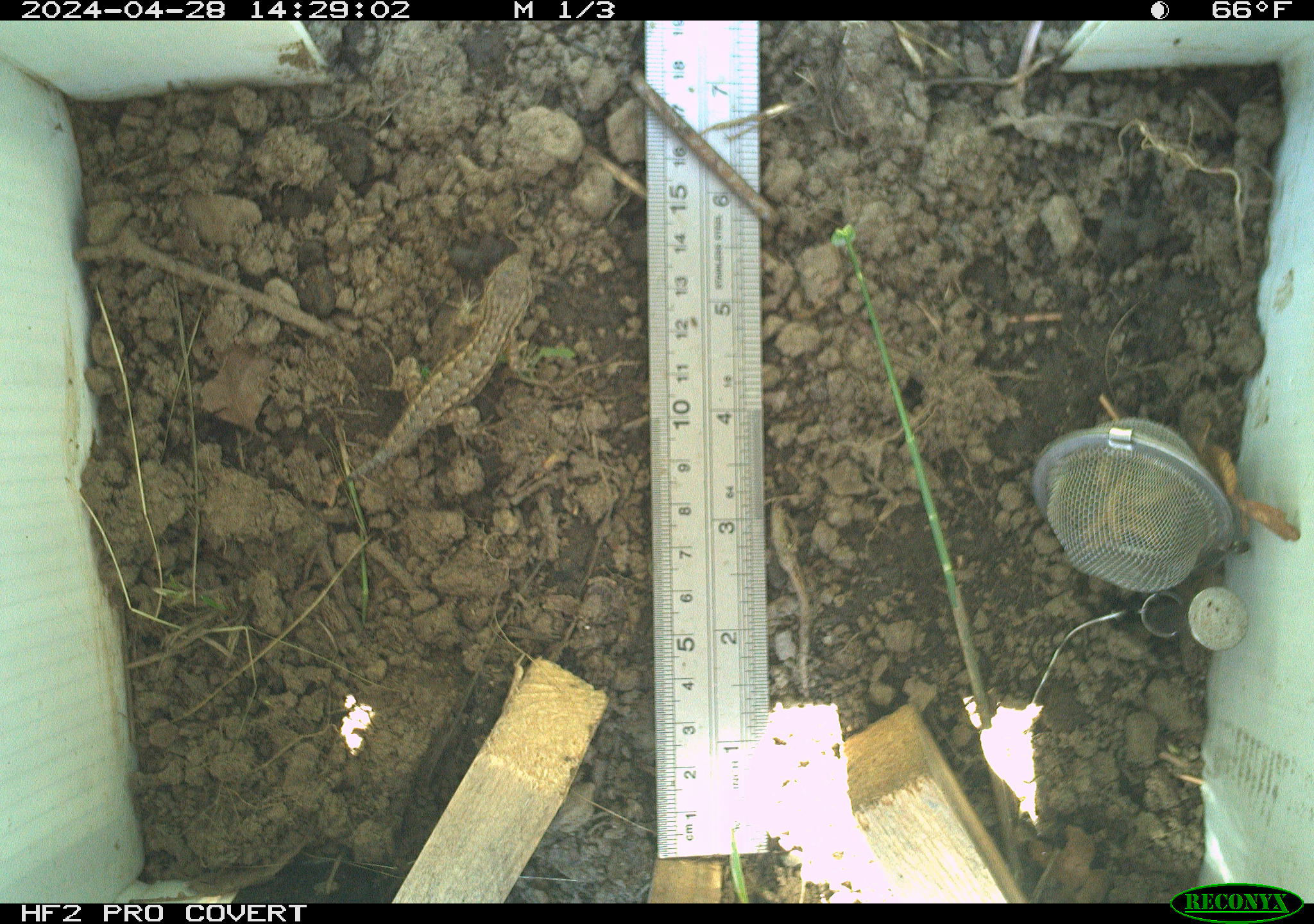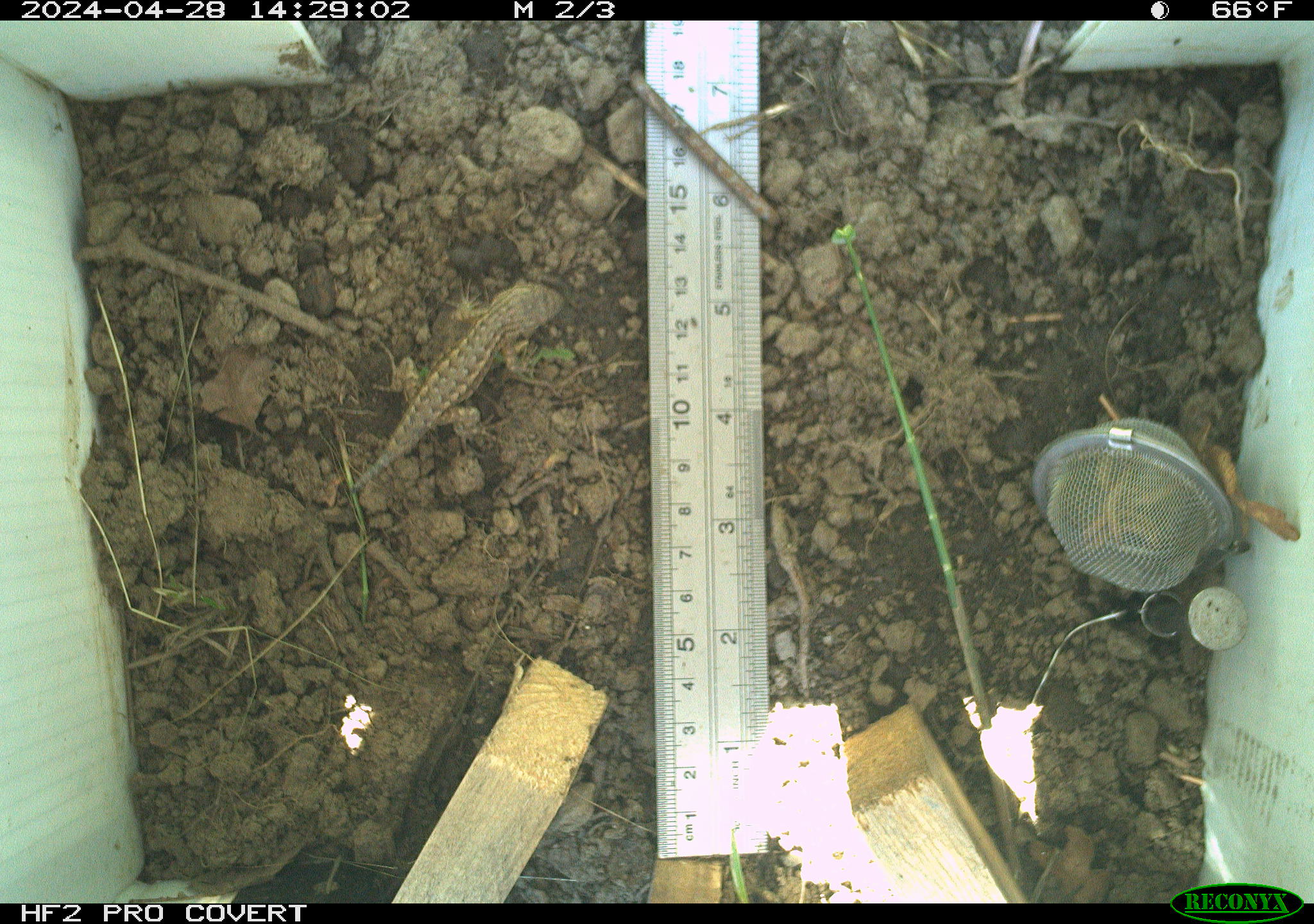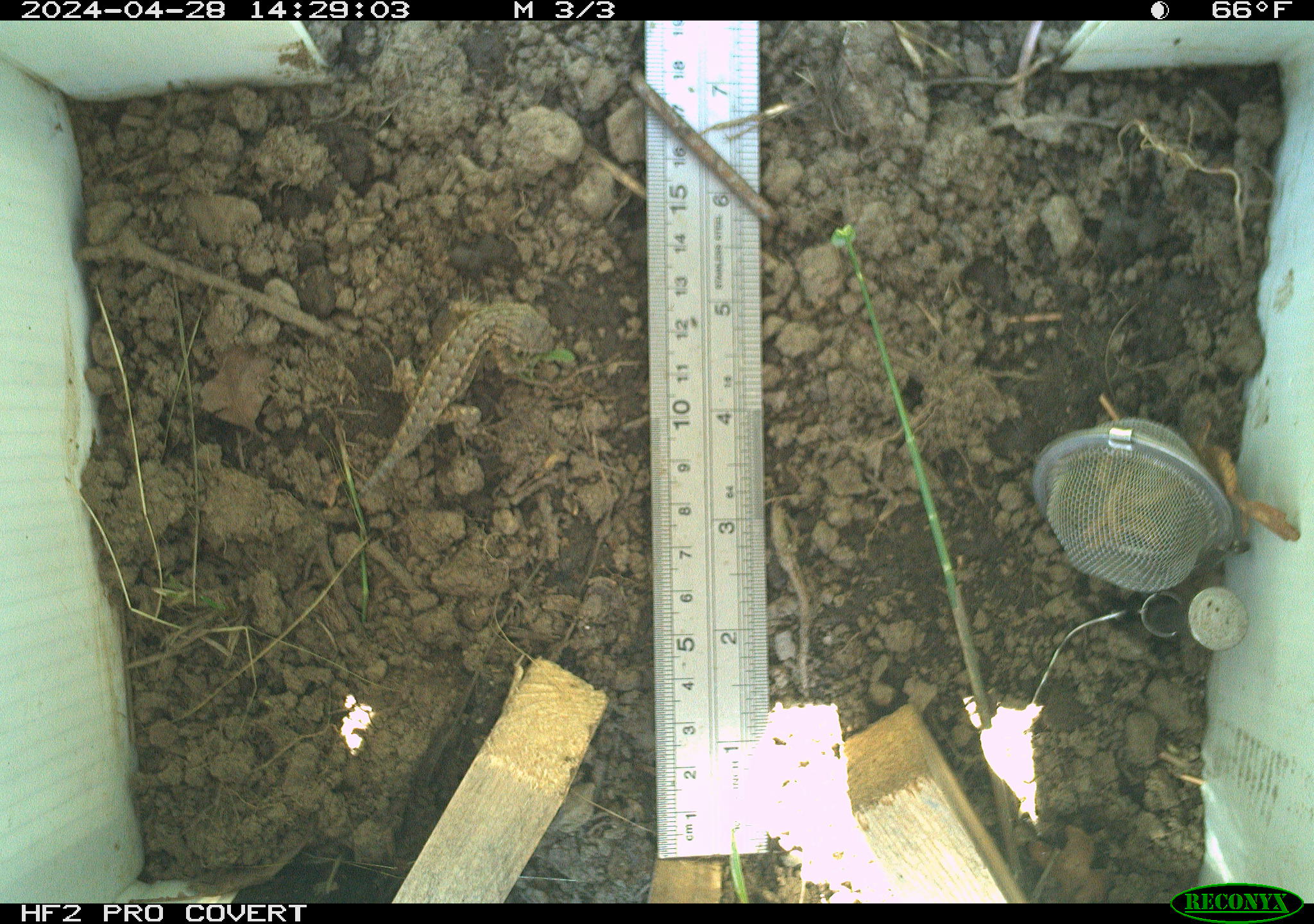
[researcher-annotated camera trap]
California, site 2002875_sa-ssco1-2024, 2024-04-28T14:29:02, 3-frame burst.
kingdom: Animalia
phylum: Chordata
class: Reptilia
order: Squamata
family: Phrynosomatidae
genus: Sceloporus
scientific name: Sceloporus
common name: spiny lizards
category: sceloporus species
Sceloporus species (spiny lizards) (Sceloporus).